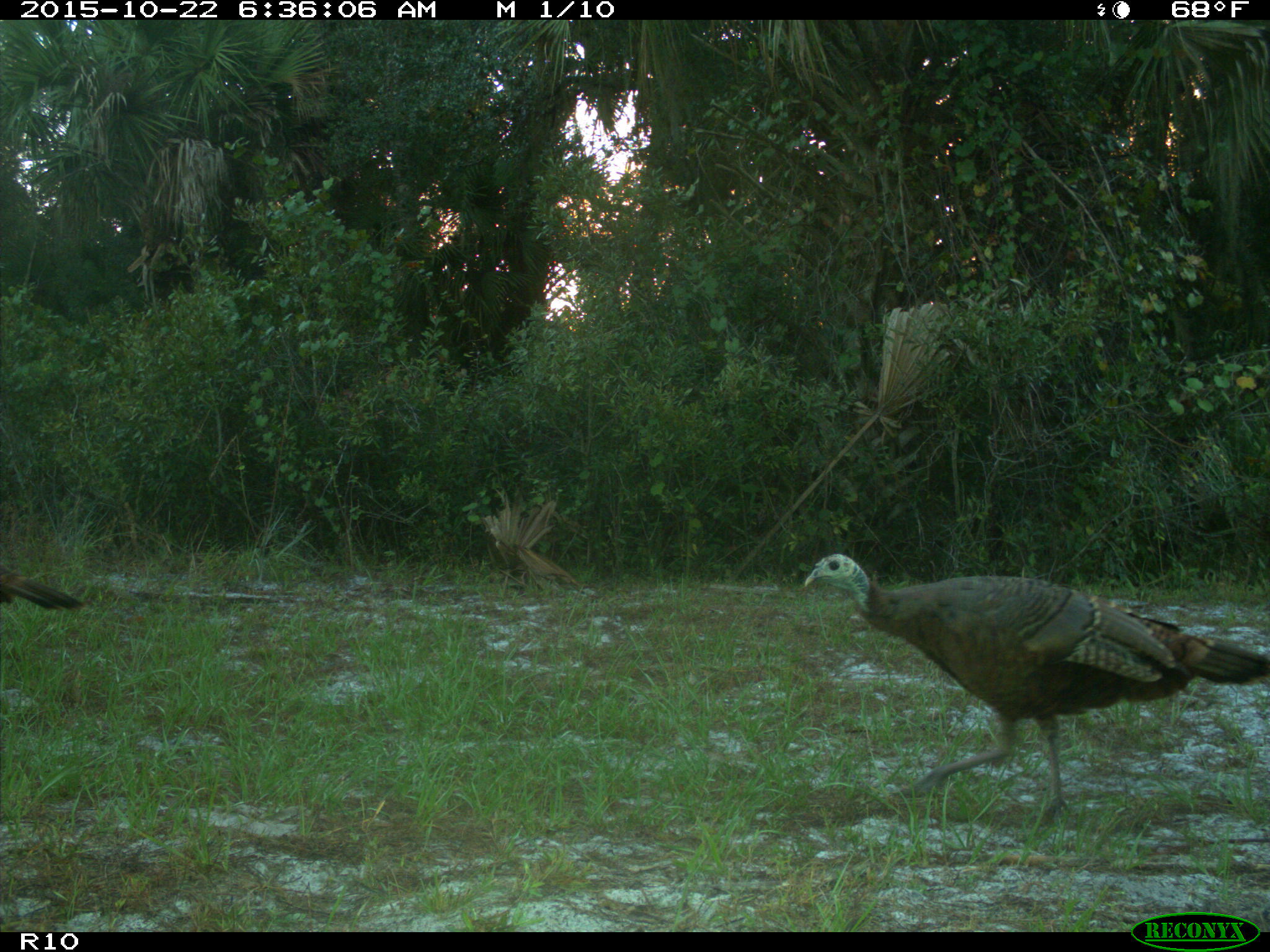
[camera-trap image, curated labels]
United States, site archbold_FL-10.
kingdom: Animalia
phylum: Chordata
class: Aves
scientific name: Aves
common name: birds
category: unidentified bird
Unidentified bird (birds) (Aves).